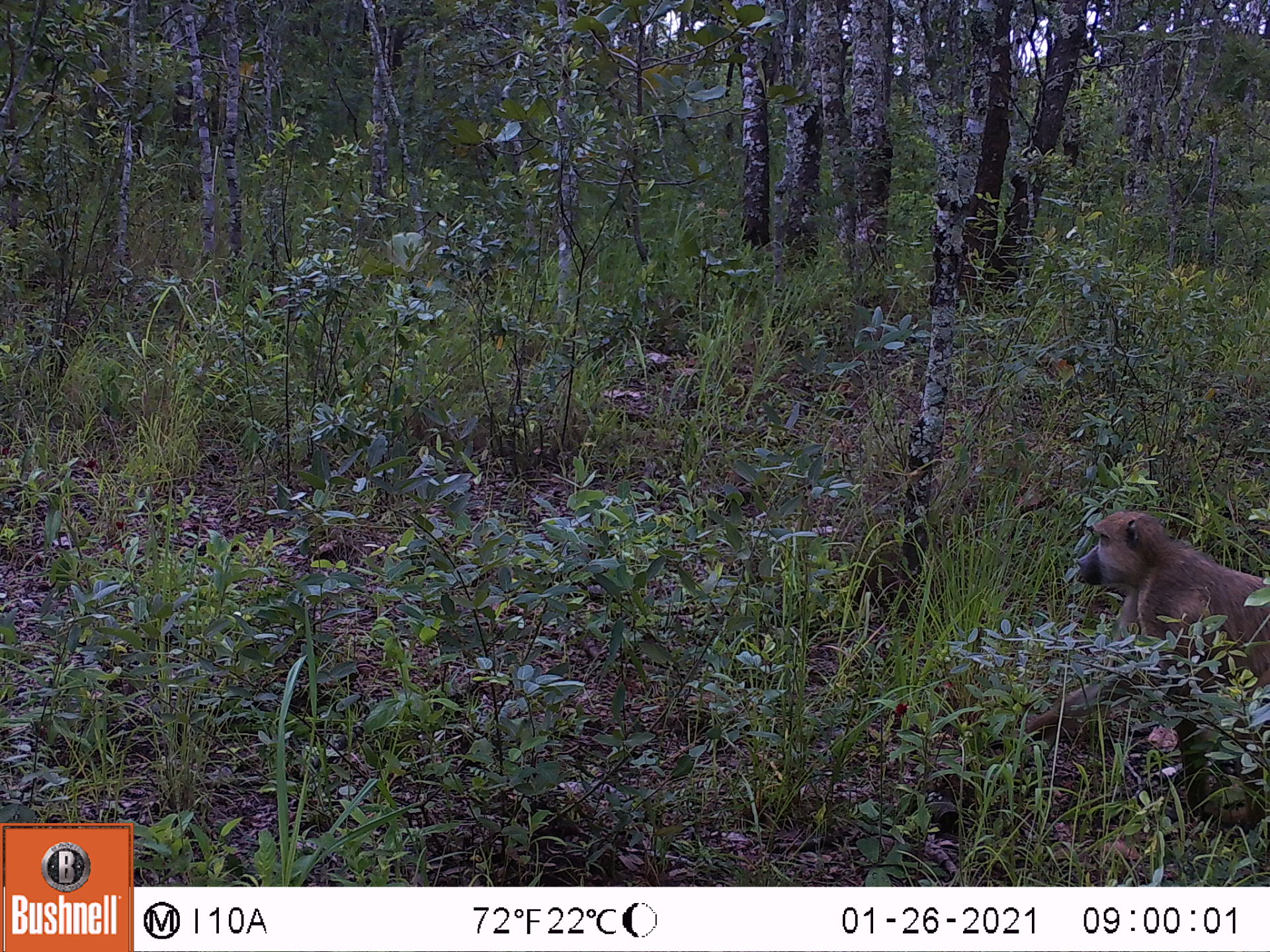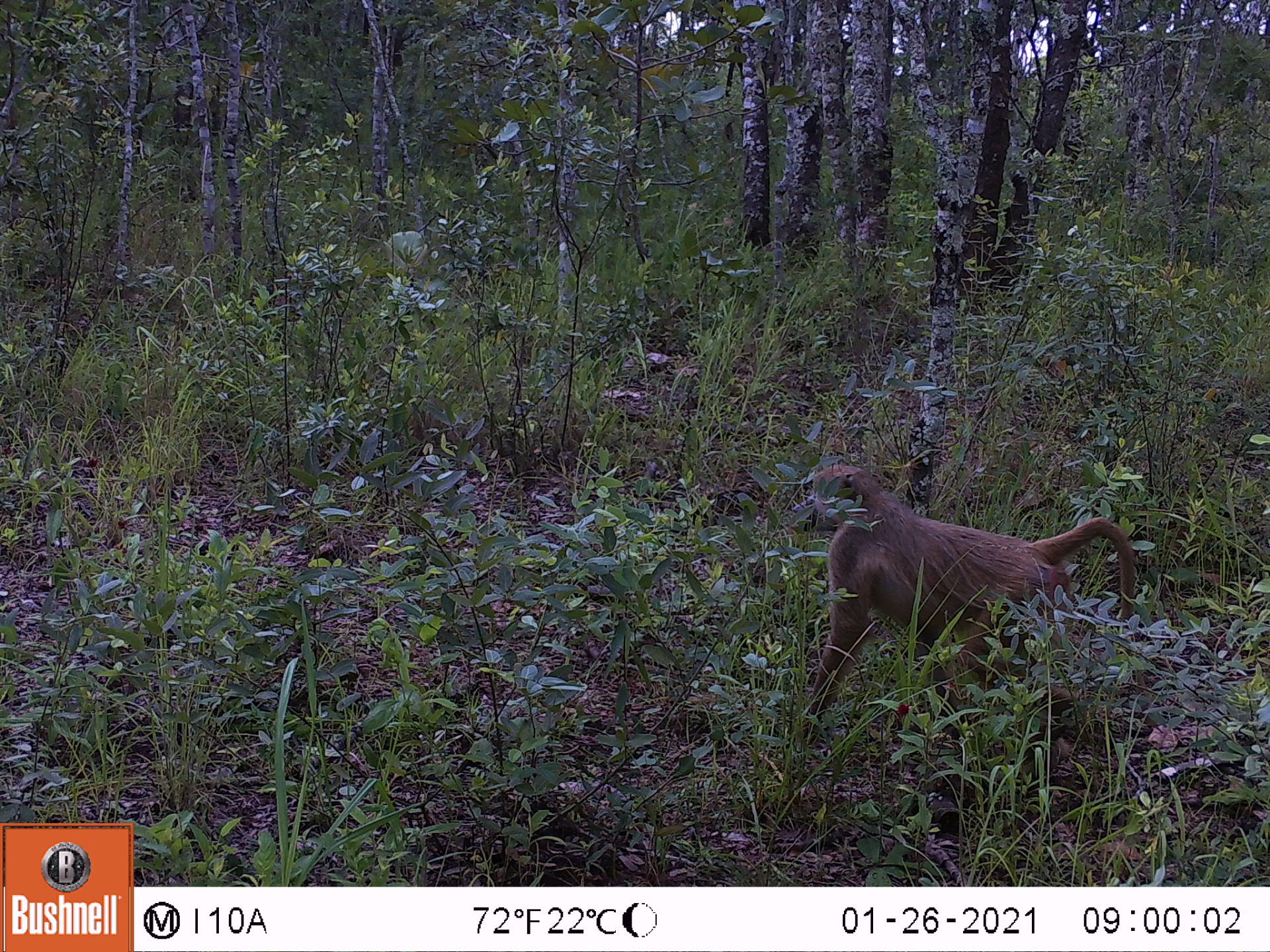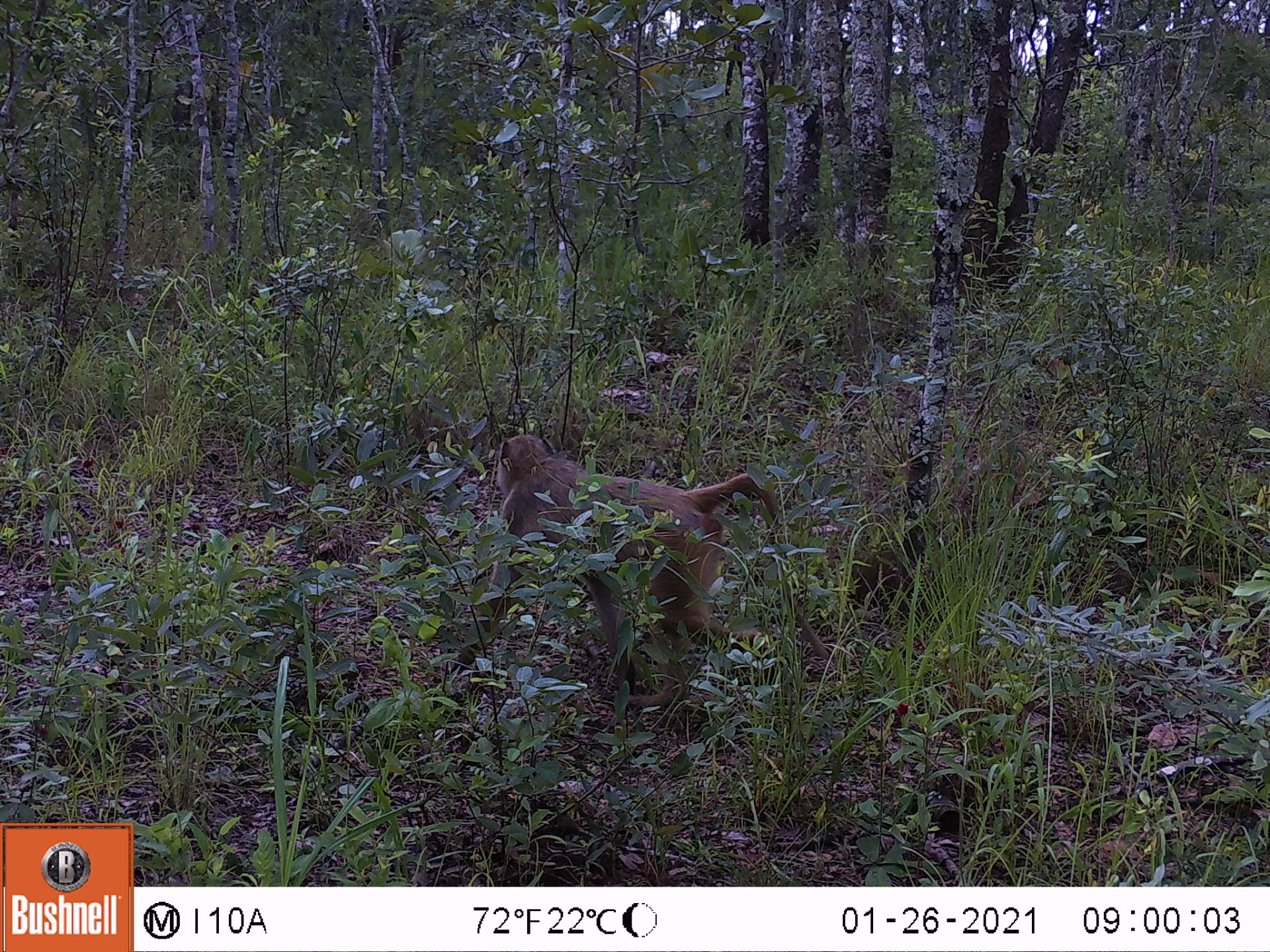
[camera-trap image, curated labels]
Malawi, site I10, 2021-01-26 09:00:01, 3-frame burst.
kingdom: Animalia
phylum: Chordata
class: Mammalia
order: Primates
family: Cercopithecidae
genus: Papio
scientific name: Papio cynocephalus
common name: yellow baboon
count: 1